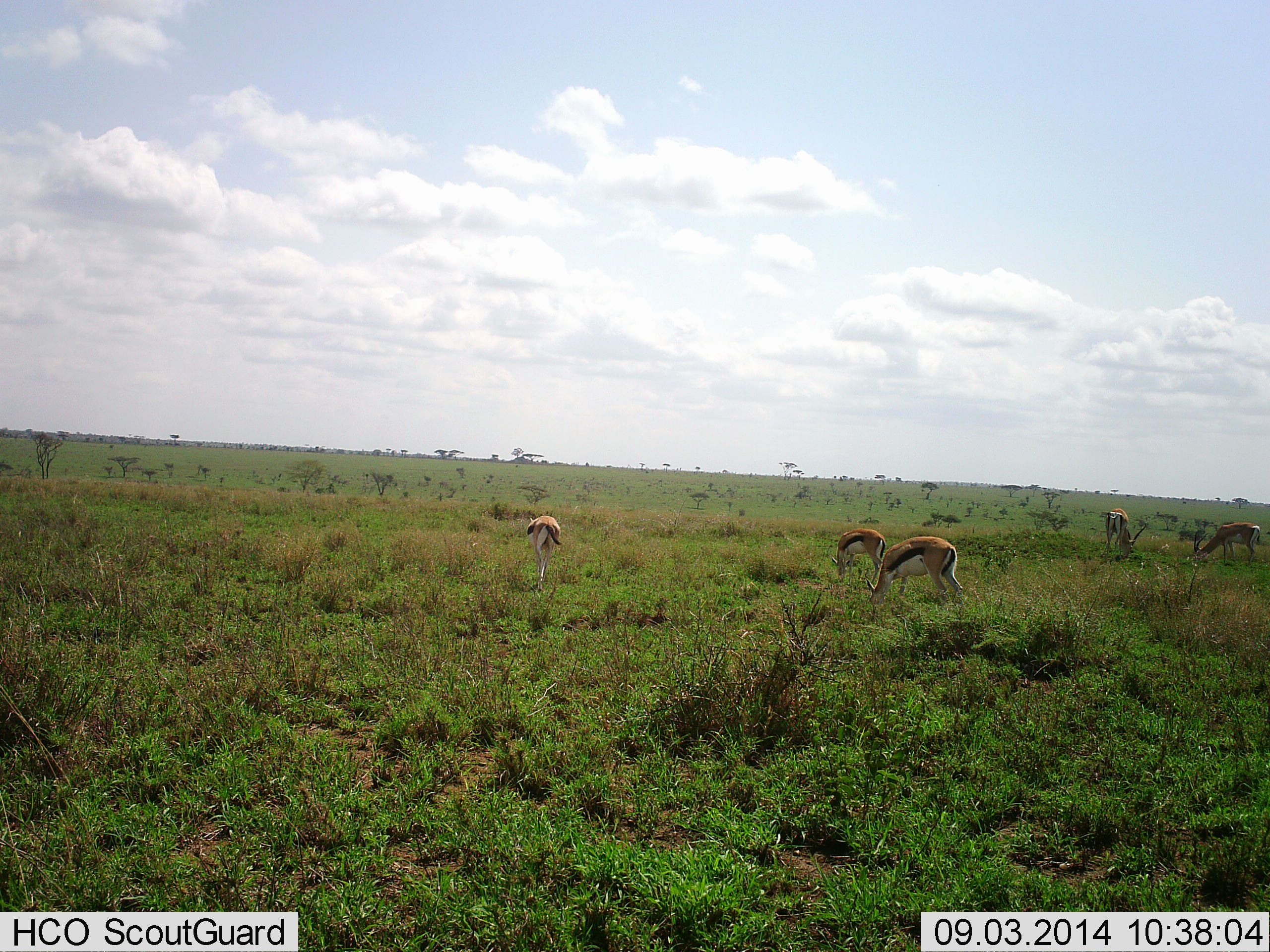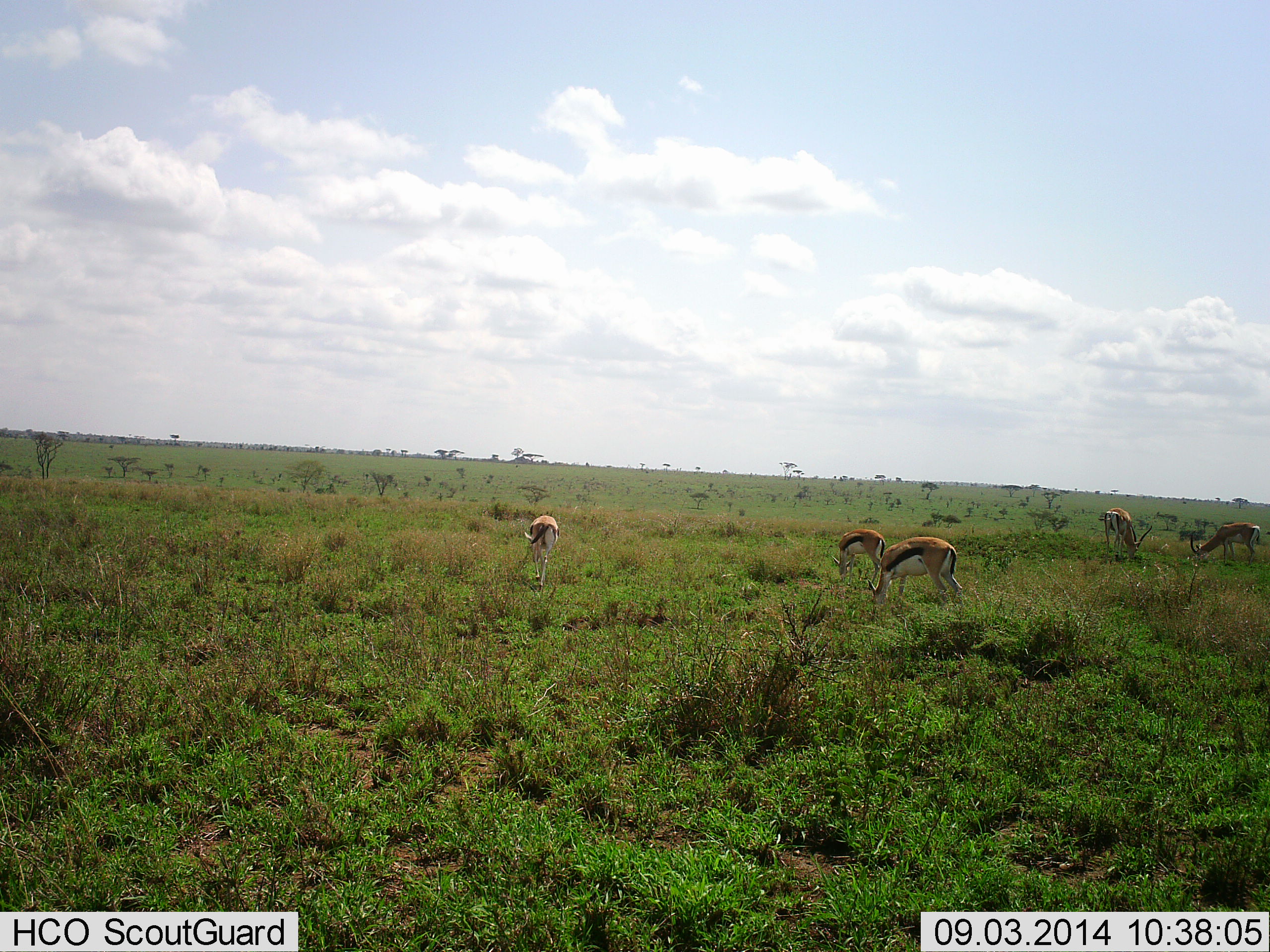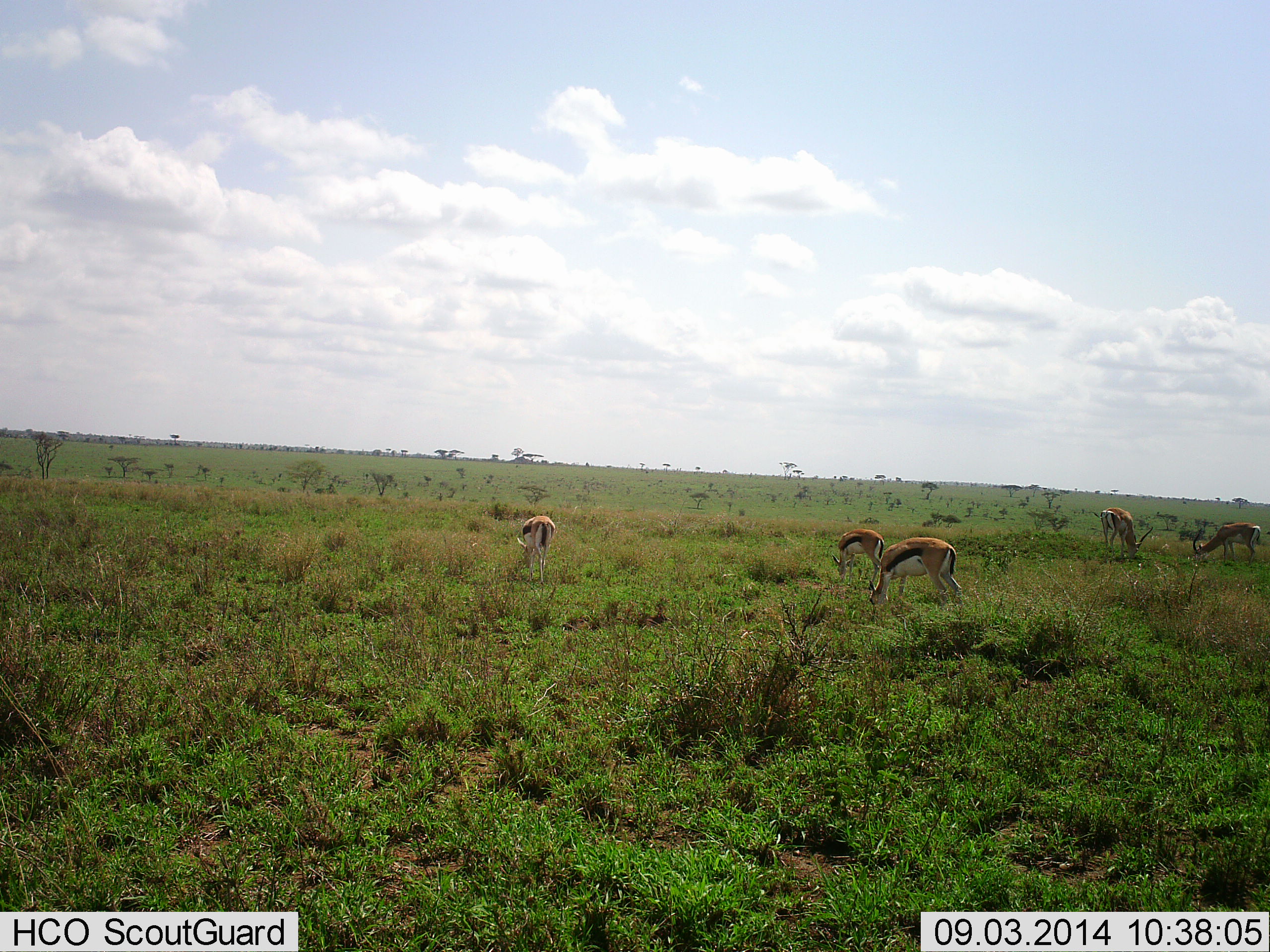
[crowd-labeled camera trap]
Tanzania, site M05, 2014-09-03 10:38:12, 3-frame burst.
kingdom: Animalia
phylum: Chordata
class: Mammalia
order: Artiodactyla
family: Bovidae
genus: Eudorcas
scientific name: Eudorcas thomsonii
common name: thomson's gazelle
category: gazellethomsons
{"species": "gazellethomsons (thomson's gazelle) (Eudorcas thomsonii)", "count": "5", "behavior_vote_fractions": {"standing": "50%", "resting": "10%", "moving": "0%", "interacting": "0%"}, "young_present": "0%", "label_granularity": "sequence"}